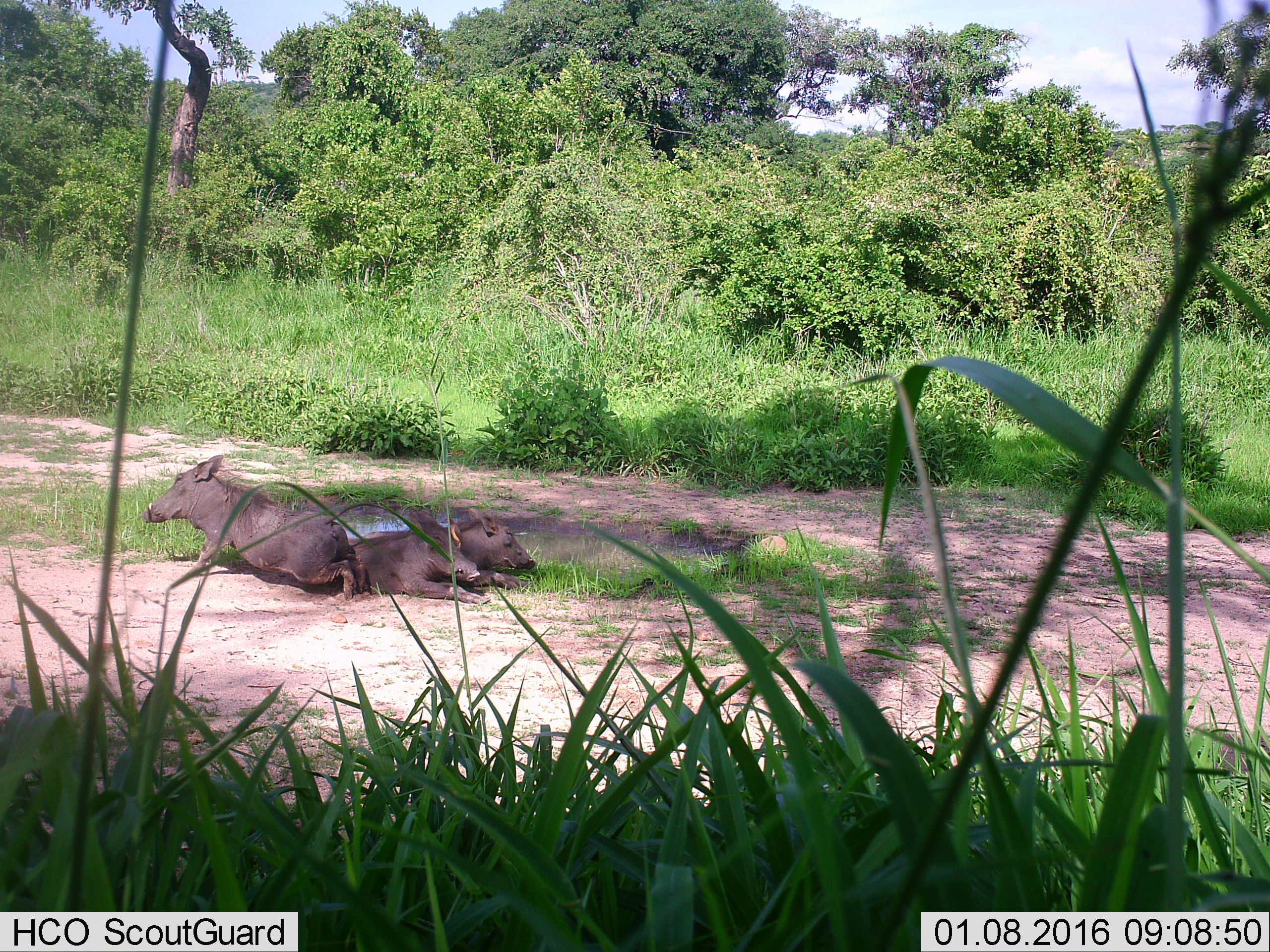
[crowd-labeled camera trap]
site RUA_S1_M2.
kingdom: Animalia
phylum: Chordata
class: Mammalia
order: Artiodactyla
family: Suidae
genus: Phacochoerus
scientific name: Phacochoerus africanus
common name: warthog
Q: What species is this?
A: Warthog (Phacochoerus africanus).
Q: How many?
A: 3.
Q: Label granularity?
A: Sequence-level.